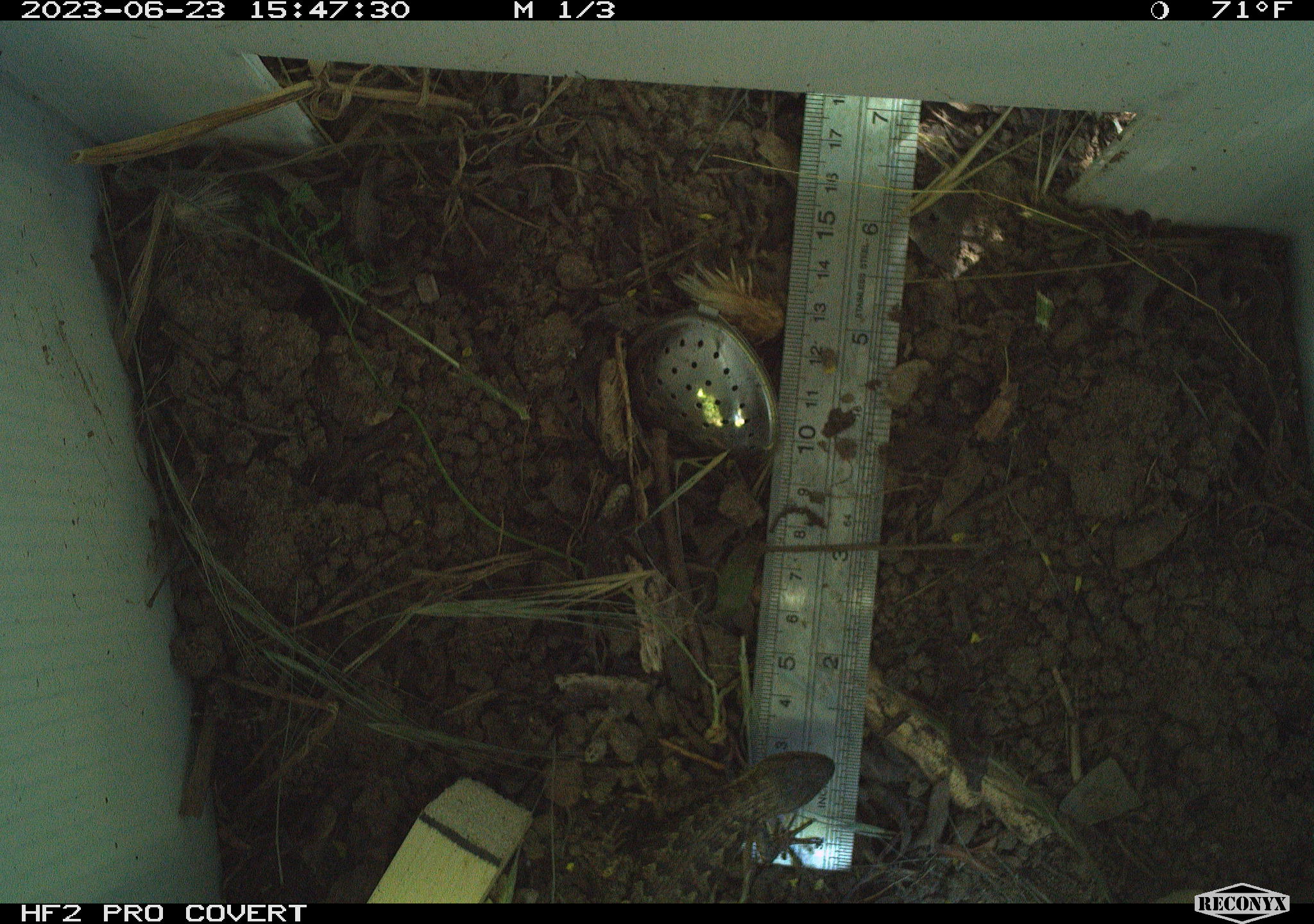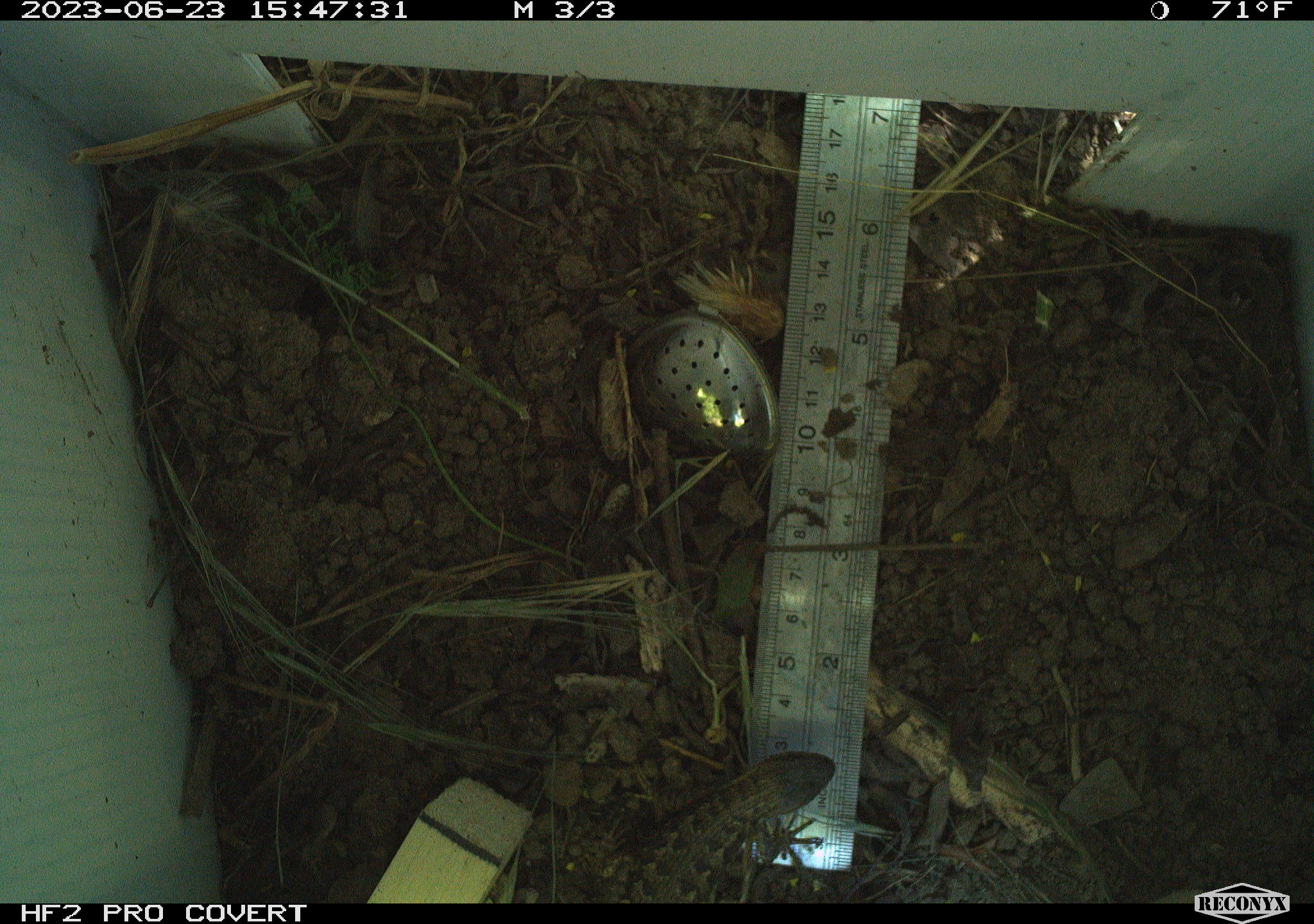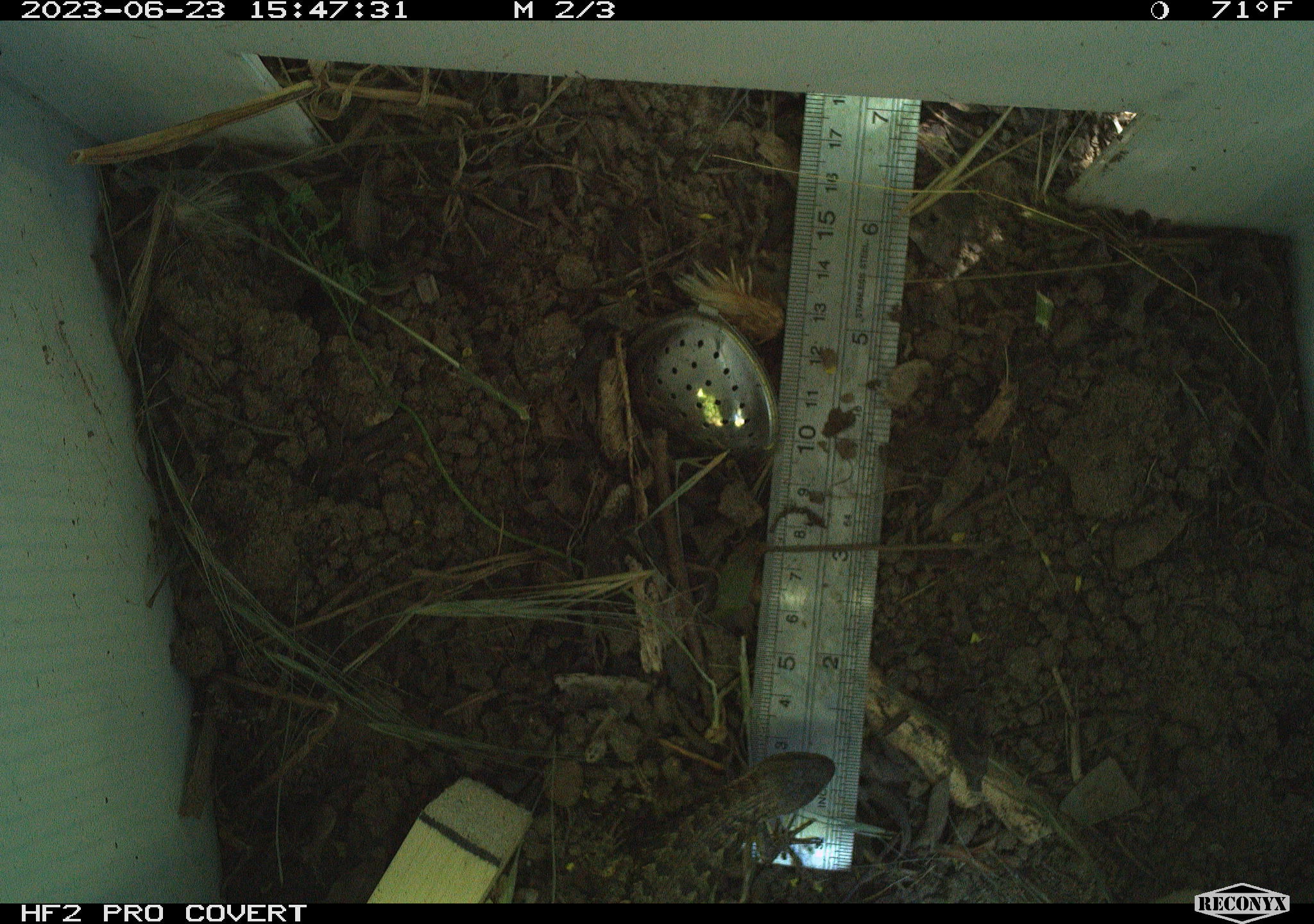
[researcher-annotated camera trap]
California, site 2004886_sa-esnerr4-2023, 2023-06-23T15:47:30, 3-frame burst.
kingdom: Animalia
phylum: Chordata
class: Reptilia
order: Squamata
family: Phrynosomatidae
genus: Sceloporus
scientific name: Sceloporus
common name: spiny lizards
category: sceloporus species